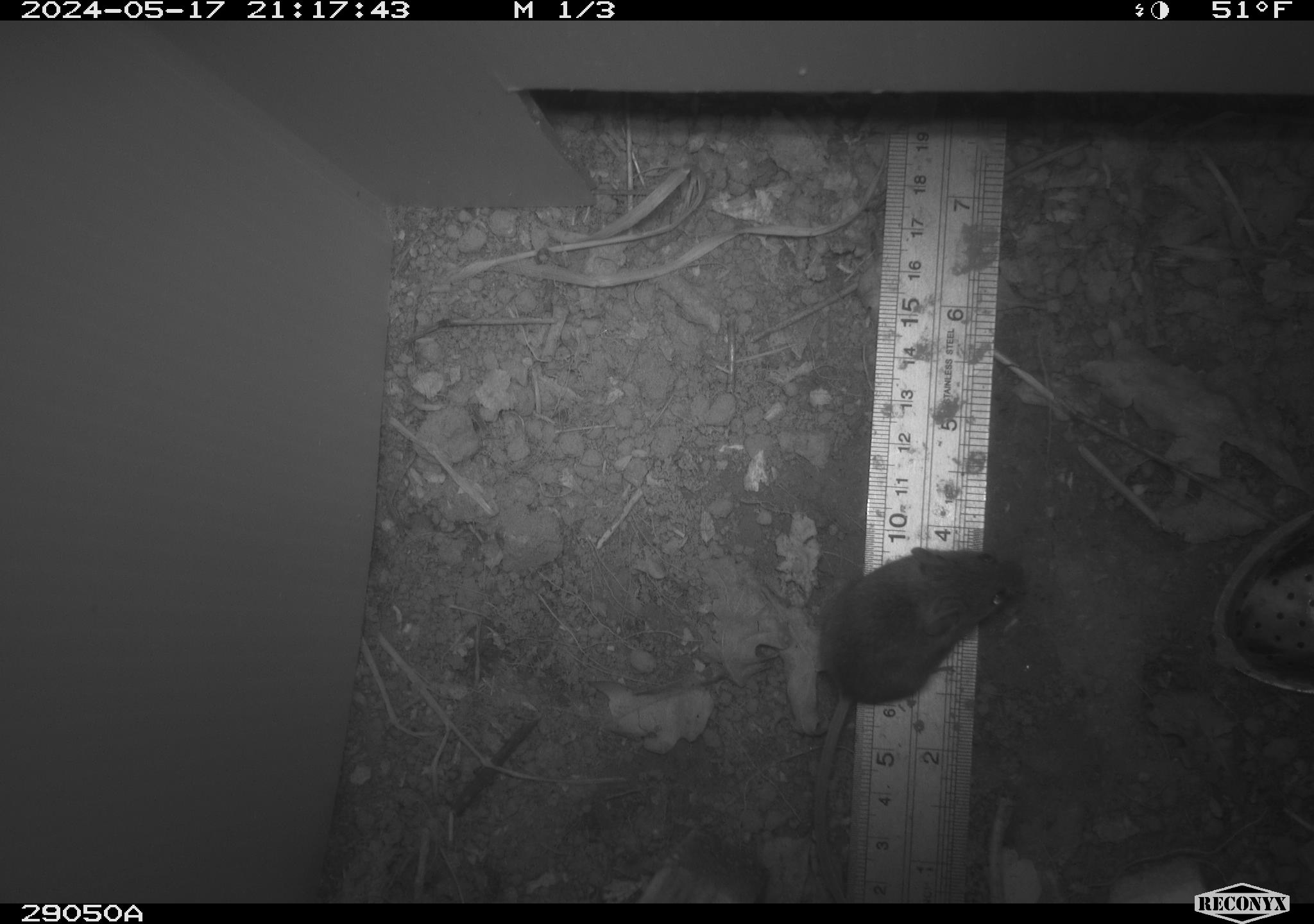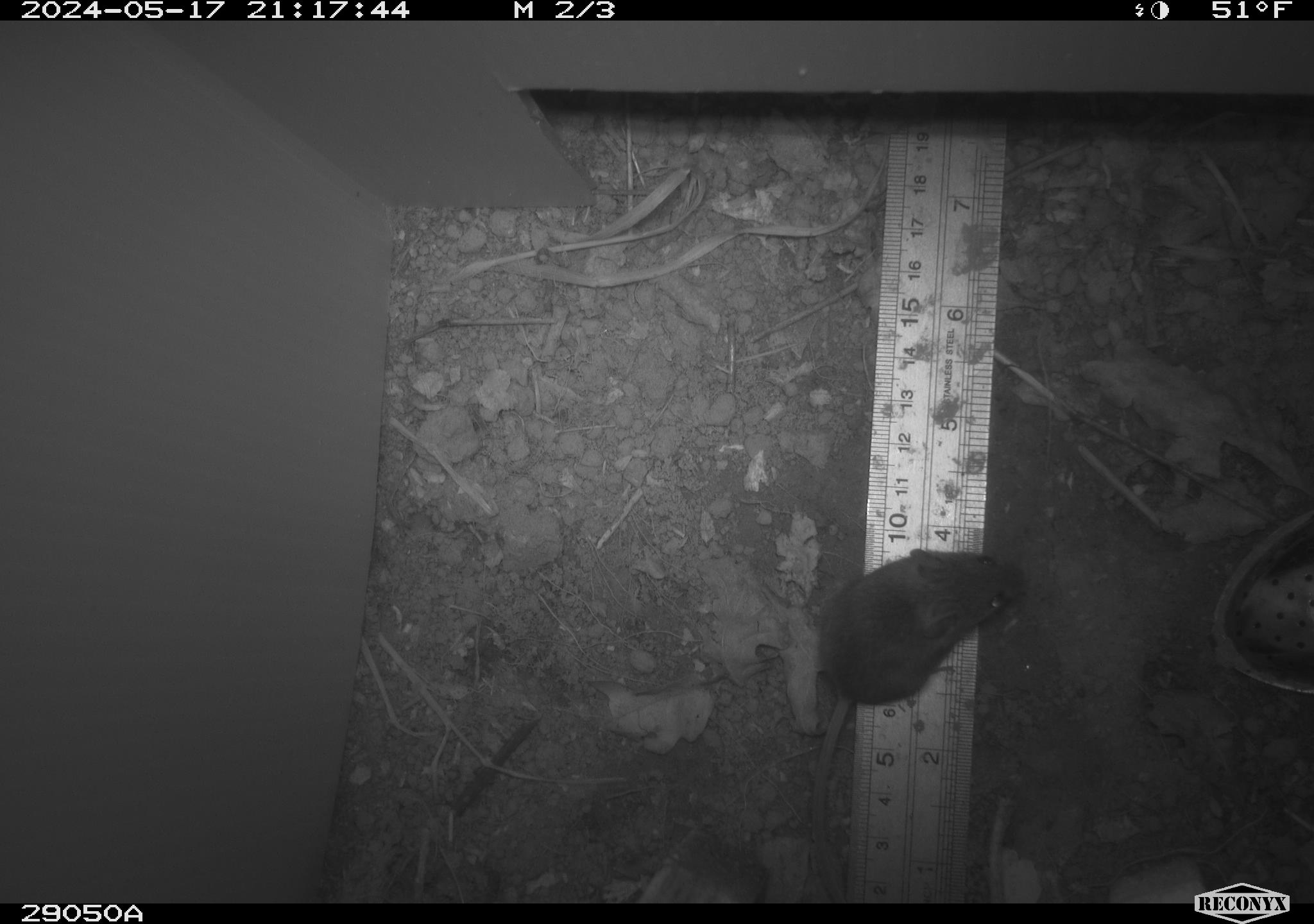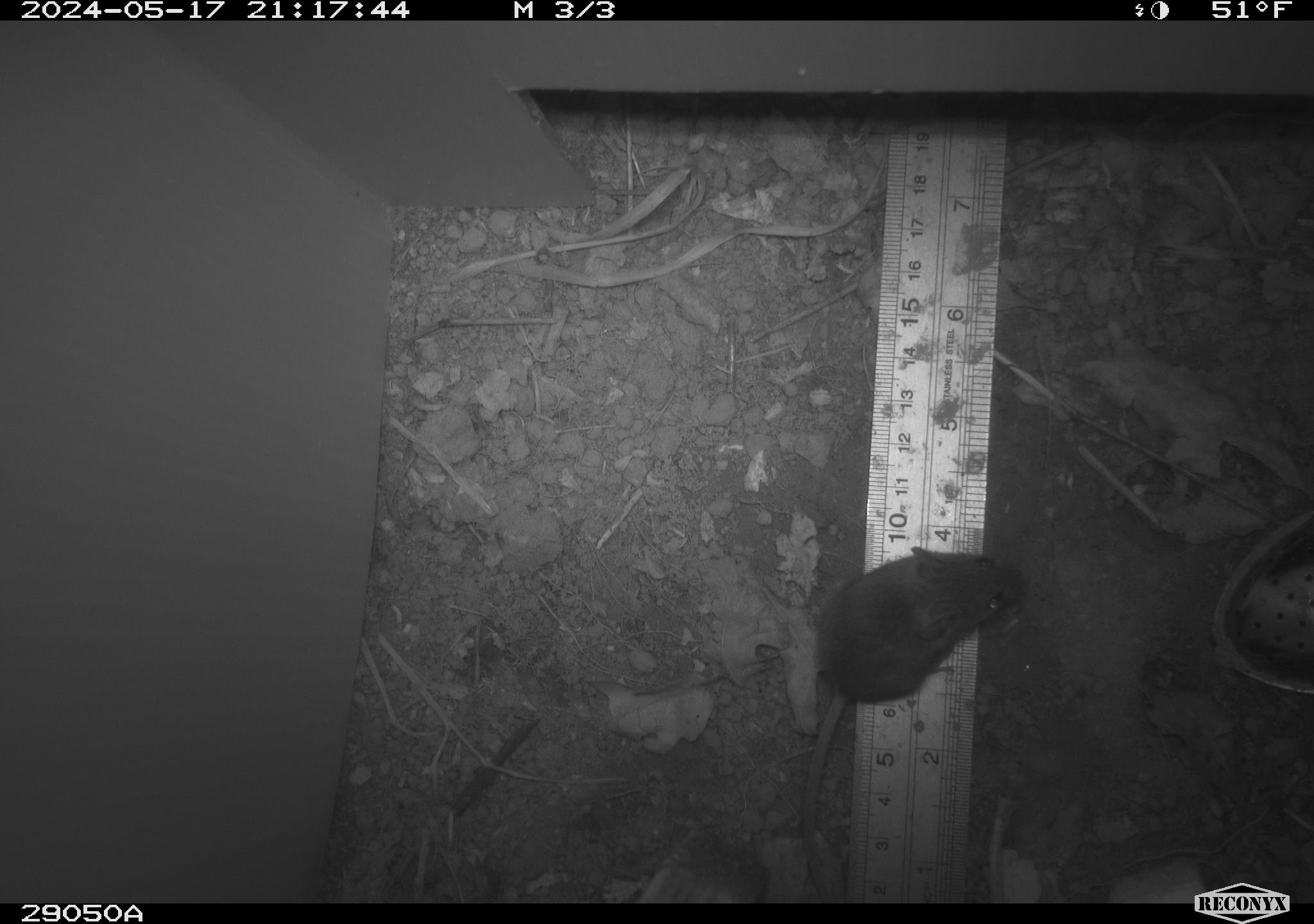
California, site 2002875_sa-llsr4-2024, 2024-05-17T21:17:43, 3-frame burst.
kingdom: Animalia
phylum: Chordata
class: Mammalia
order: Rodentia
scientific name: Rodentia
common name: mouse species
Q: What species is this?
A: Mouse species (Rodentia).